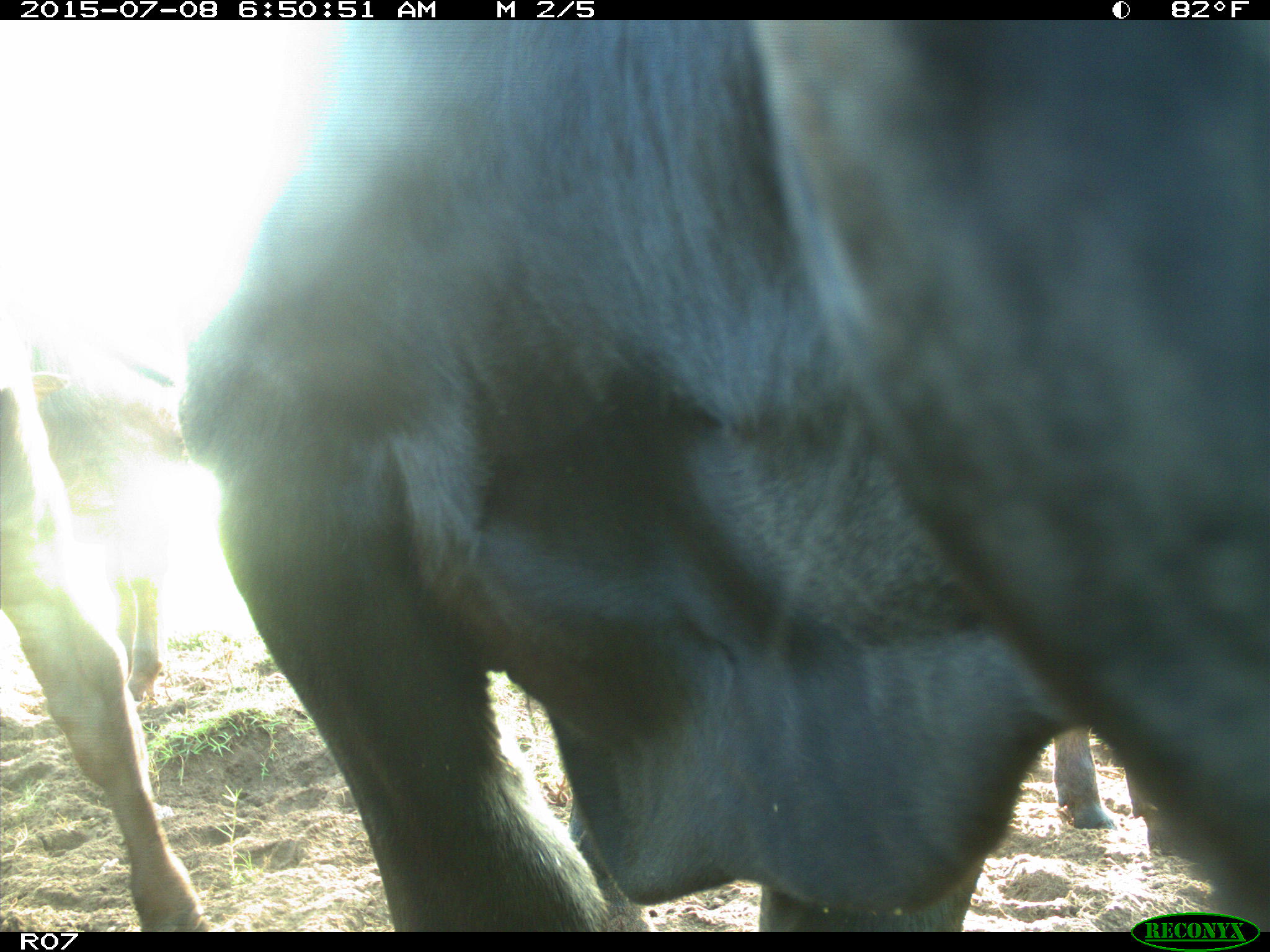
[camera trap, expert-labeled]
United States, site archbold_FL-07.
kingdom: Animalia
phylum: Chordata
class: Mammalia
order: Artiodactyla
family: Bovidae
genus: Bos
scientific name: Bos taurus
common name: domestic cow